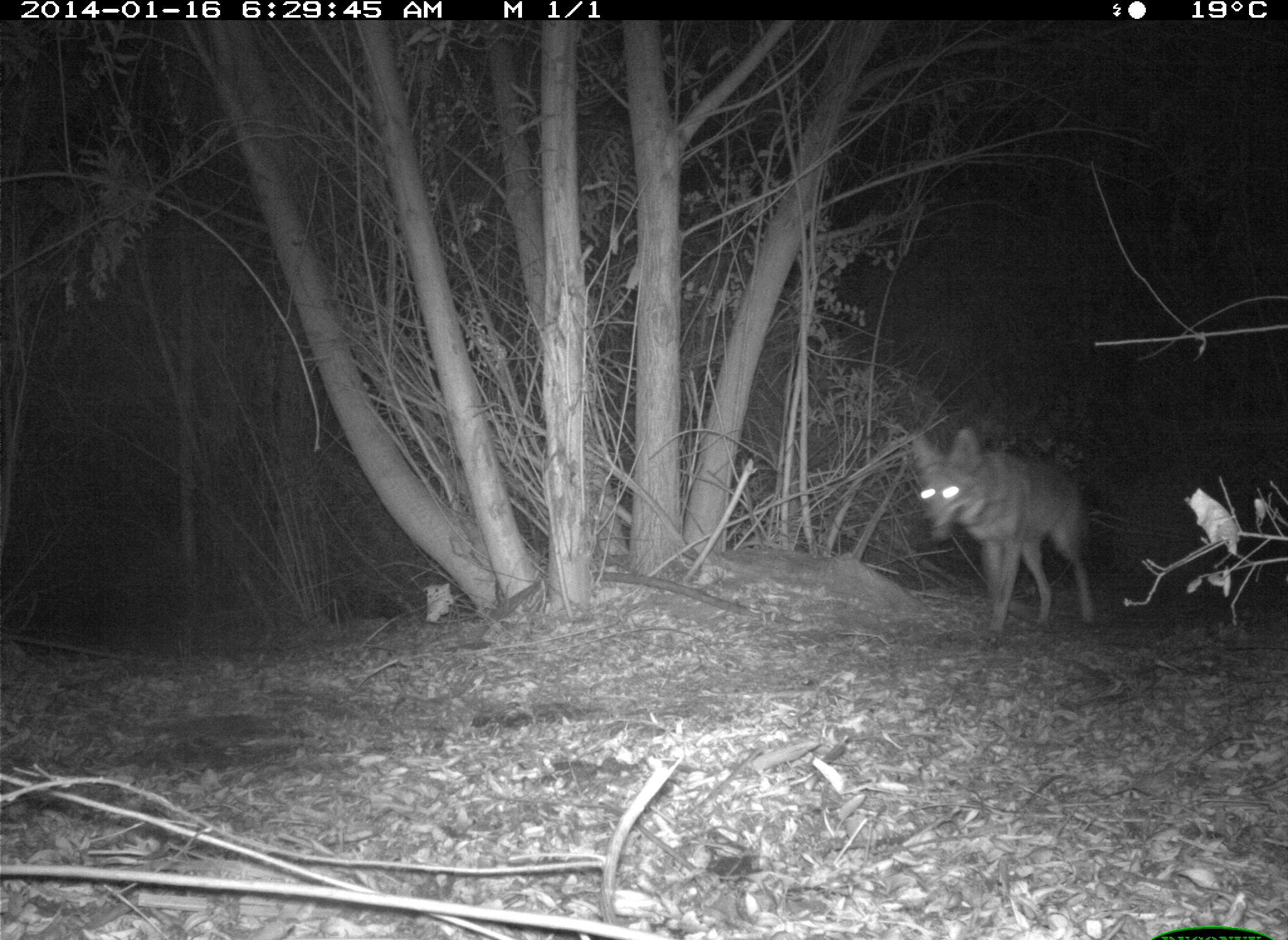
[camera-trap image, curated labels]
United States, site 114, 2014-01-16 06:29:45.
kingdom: Animalia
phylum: Chordata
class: Mammalia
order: Carnivora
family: Canidae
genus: Canis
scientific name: Canis latrans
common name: coyote